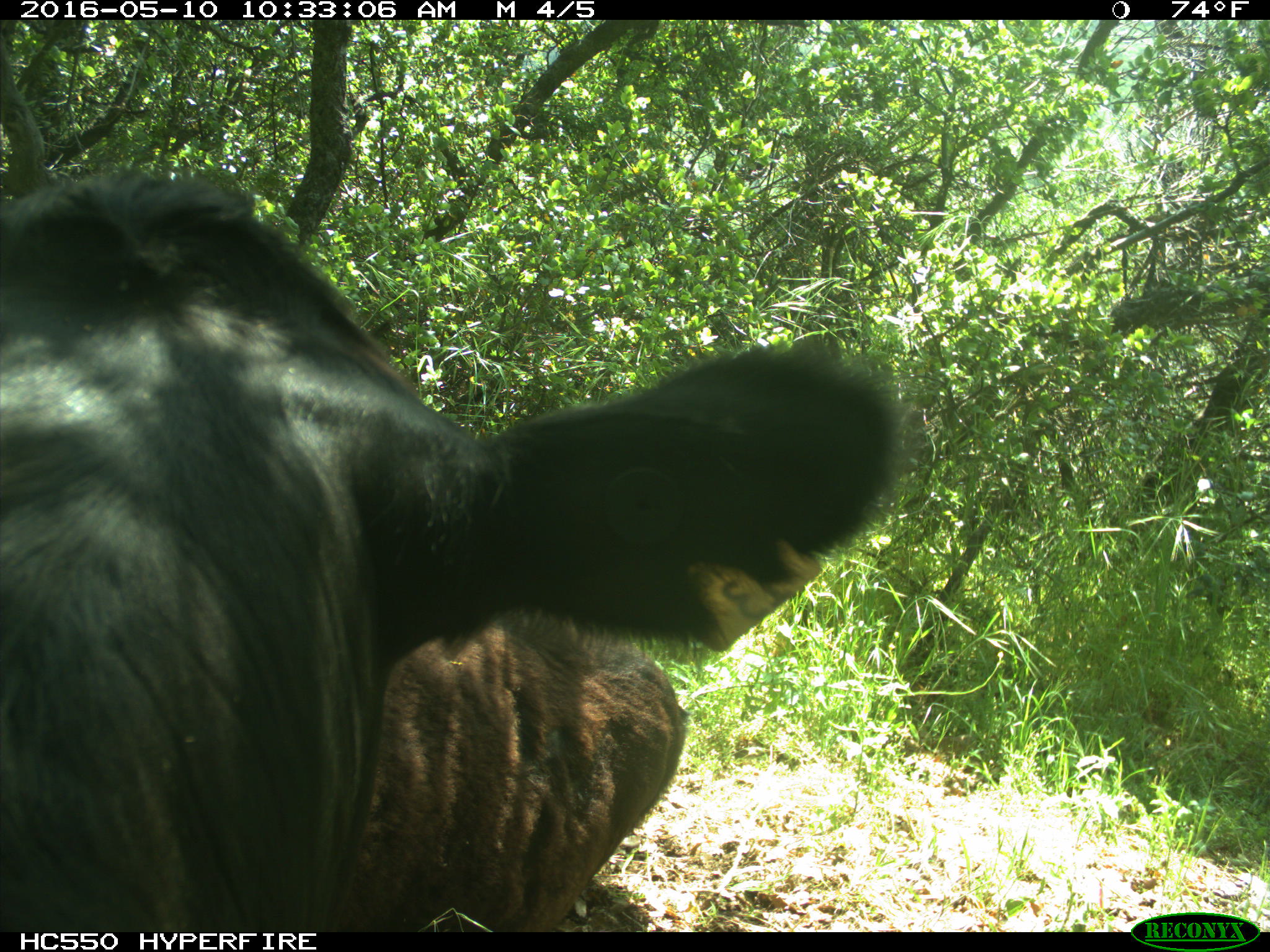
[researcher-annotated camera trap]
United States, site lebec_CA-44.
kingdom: Animalia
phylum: Chordata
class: Mammalia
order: Artiodactyla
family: Bovidae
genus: Bos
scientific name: Bos taurus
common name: domestic cow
Bos taurus (domestic cow).